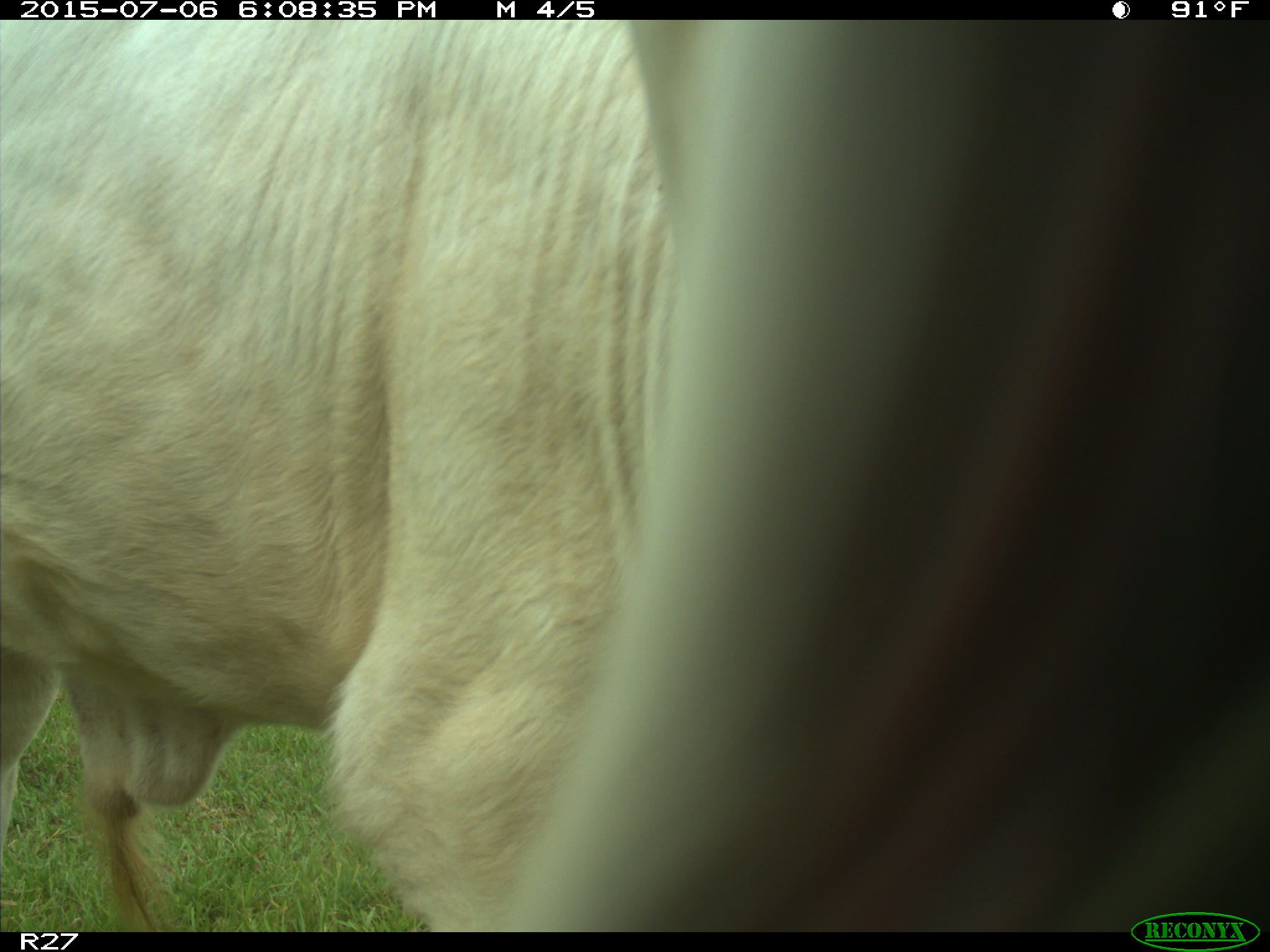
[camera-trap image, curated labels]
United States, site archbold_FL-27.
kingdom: Animalia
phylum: Chordata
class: Mammalia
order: Artiodactyla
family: Bovidae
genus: Bos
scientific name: Bos taurus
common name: domestic cow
Bos taurus (domestic cow).